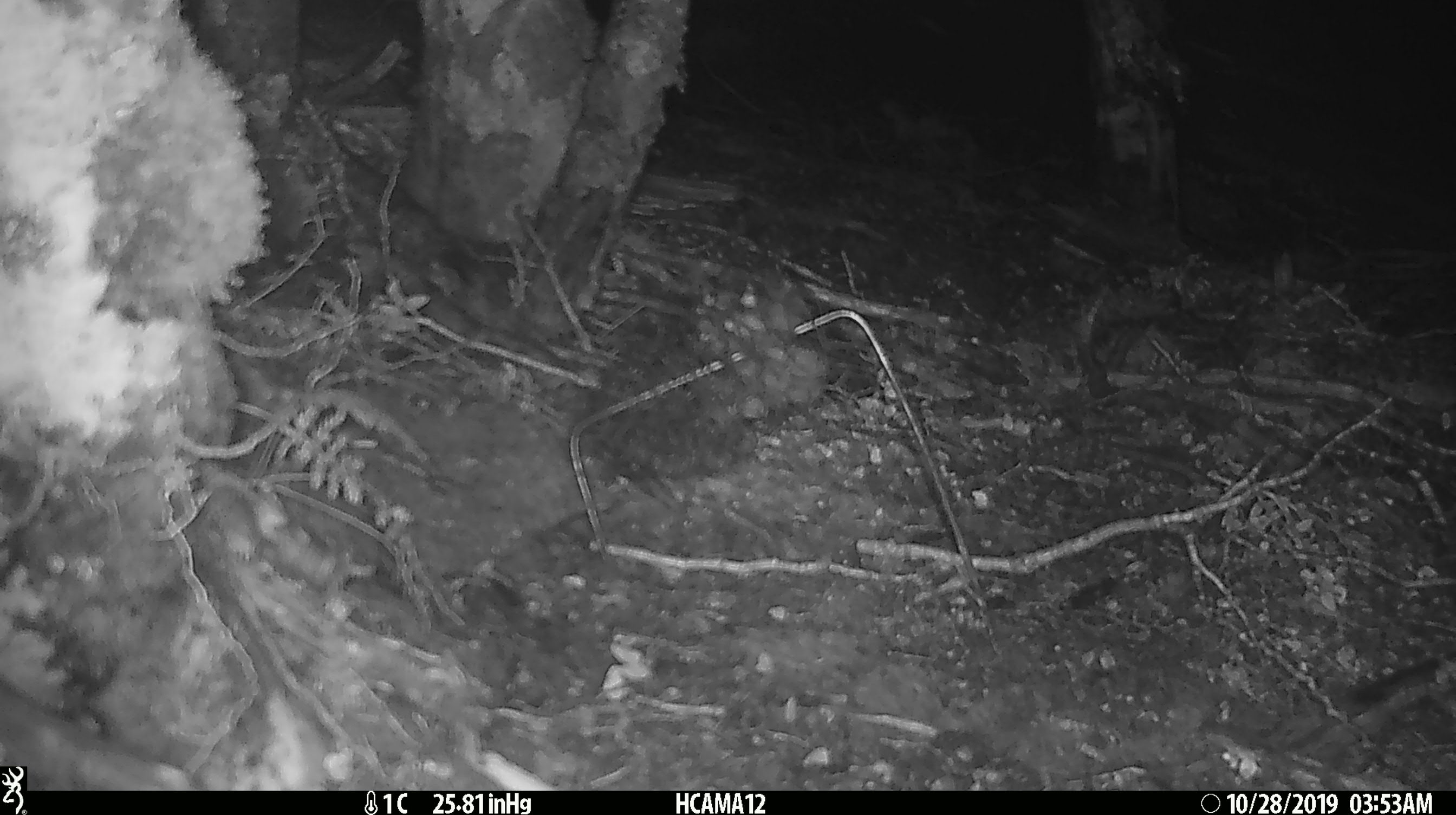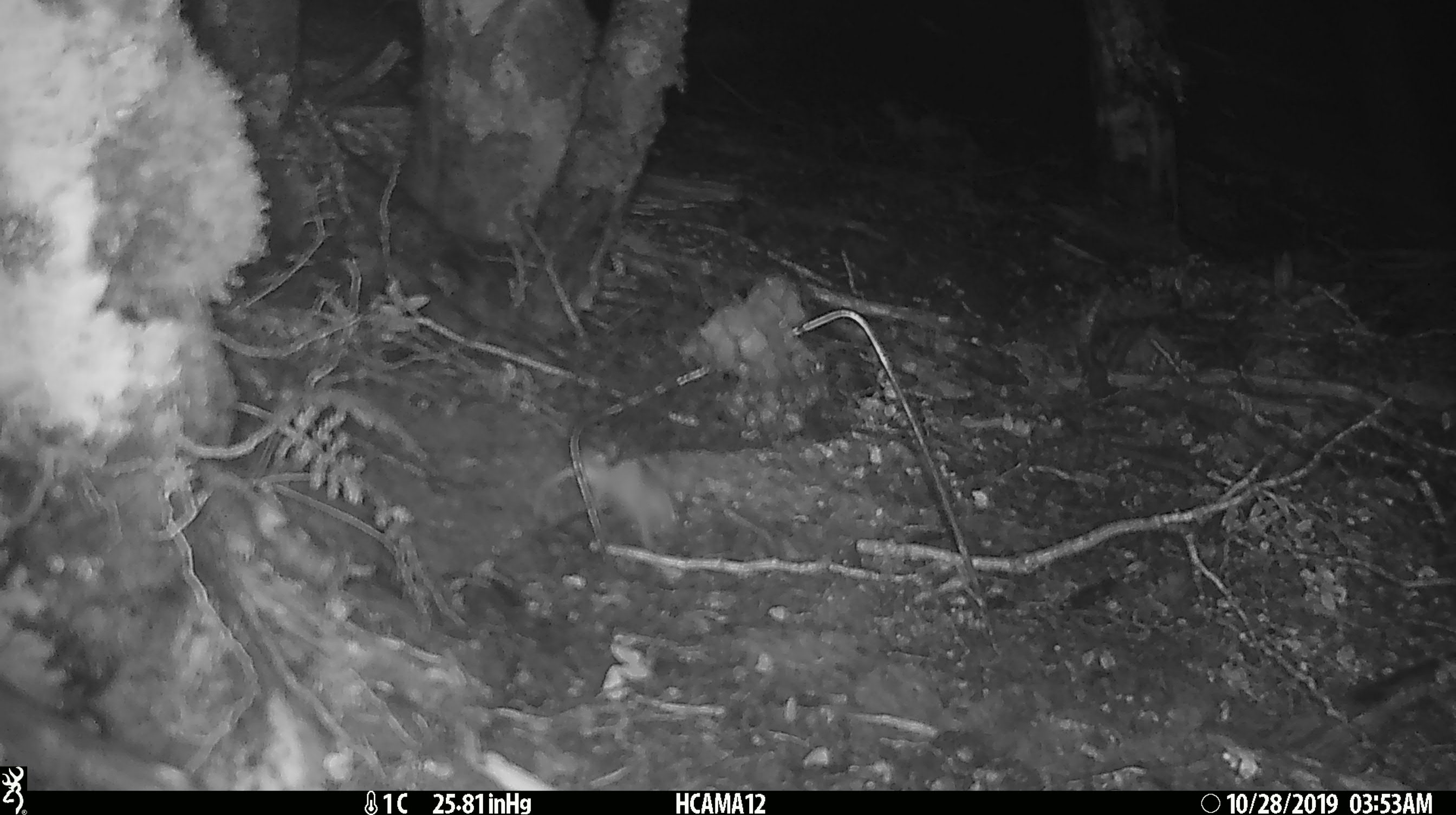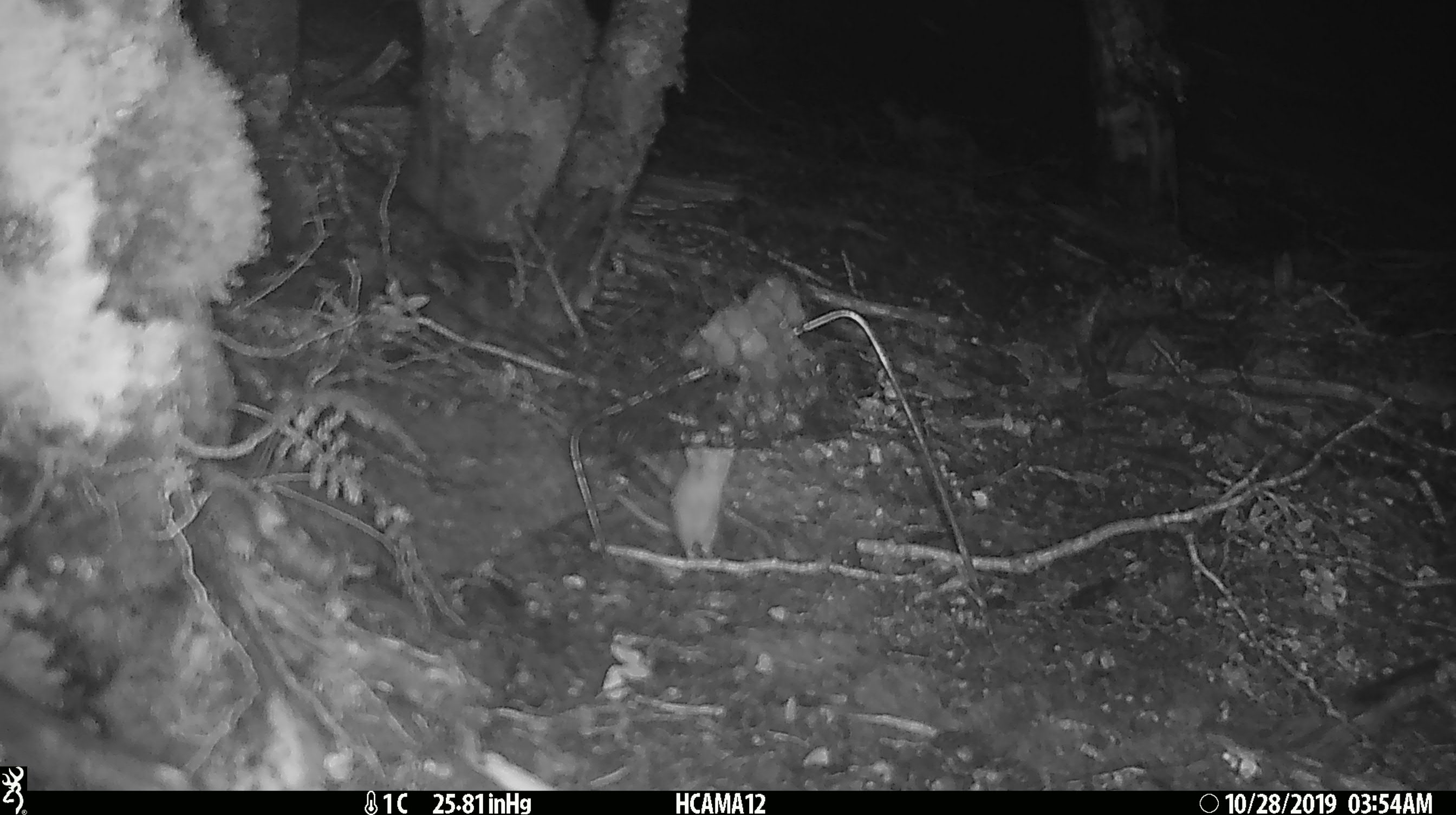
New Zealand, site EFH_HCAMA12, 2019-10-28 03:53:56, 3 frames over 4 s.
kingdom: Animalia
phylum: Chordata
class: Mammalia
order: Rodentia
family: Muridae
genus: Mus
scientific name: Mus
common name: mouse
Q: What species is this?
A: Mouse (Mus).